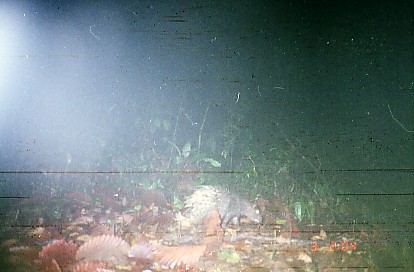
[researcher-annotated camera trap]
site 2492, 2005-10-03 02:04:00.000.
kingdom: Animalia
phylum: Chordata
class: Mammalia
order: Rodentia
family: Hystricidae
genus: Hystrix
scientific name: Hystrix brachyura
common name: east asian porcupine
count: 1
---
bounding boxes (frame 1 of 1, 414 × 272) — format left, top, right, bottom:
hystrix brachyura: 183, 185, 263, 229